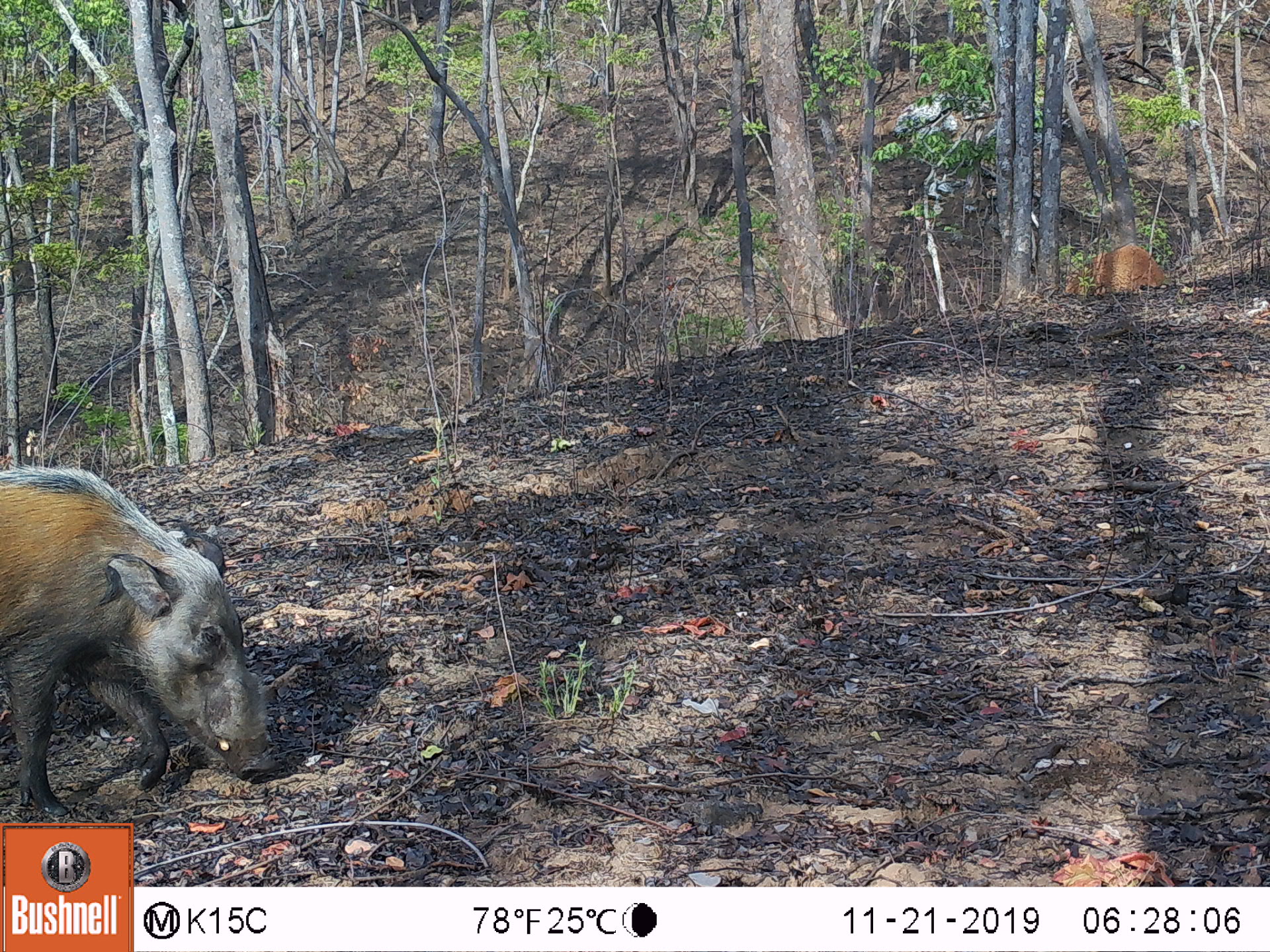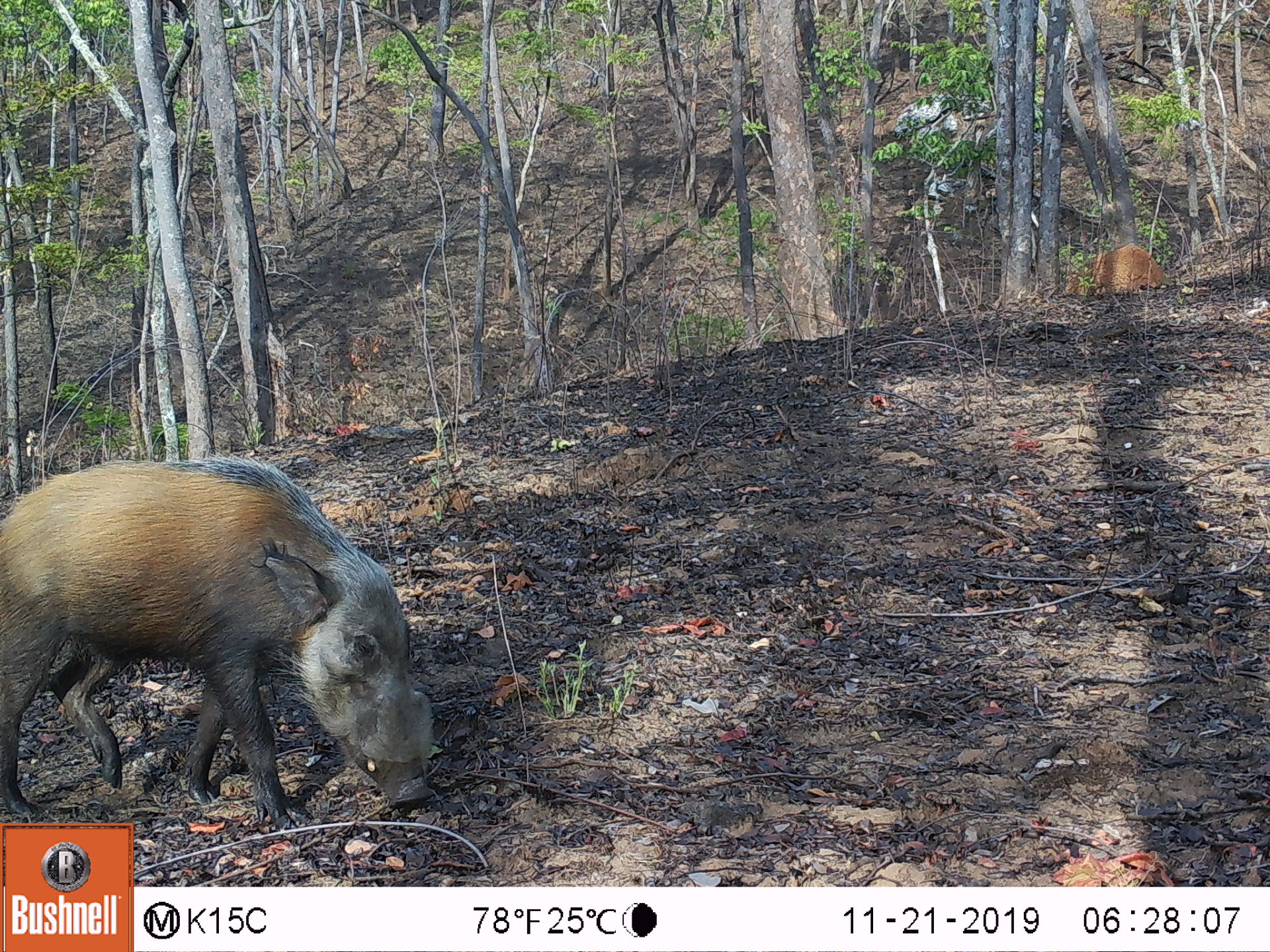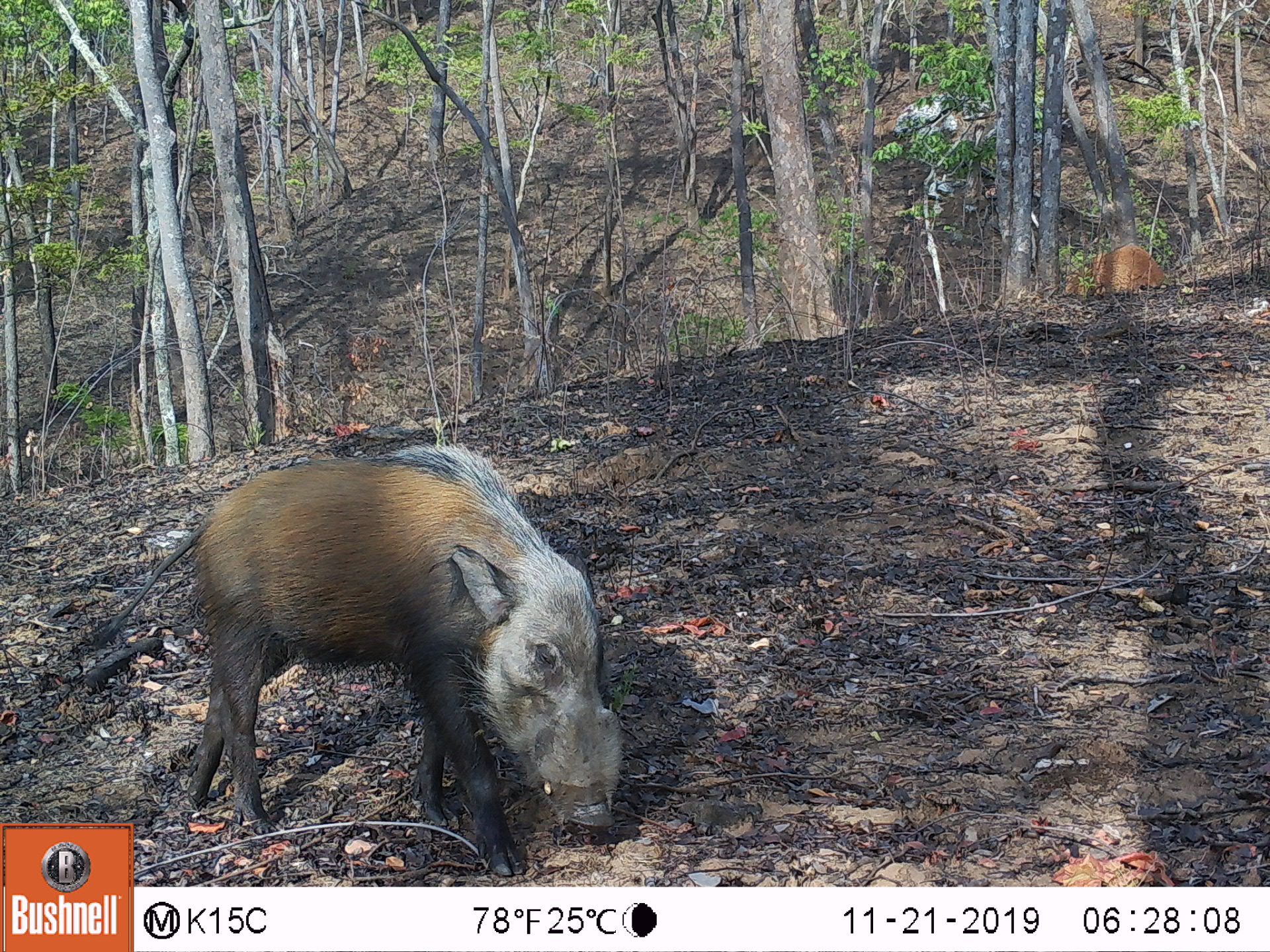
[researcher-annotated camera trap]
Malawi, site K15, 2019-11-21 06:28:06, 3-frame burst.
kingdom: Animalia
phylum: Chordata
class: Mammalia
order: Artiodactyla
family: Suidae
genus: Potamochoerus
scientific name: Potamochoerus larvatus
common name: bushpig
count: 1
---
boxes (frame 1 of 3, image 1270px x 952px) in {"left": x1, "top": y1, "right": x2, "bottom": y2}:
bushpig: {"left": 0, "top": 456, "right": 293, "bottom": 817}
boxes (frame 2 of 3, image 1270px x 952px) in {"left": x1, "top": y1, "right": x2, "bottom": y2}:
bushpig: {"left": 1, "top": 452, "right": 444, "bottom": 817}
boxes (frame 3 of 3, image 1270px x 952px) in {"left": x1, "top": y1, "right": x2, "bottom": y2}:
bushpig: {"left": 85, "top": 440, "right": 634, "bottom": 817}